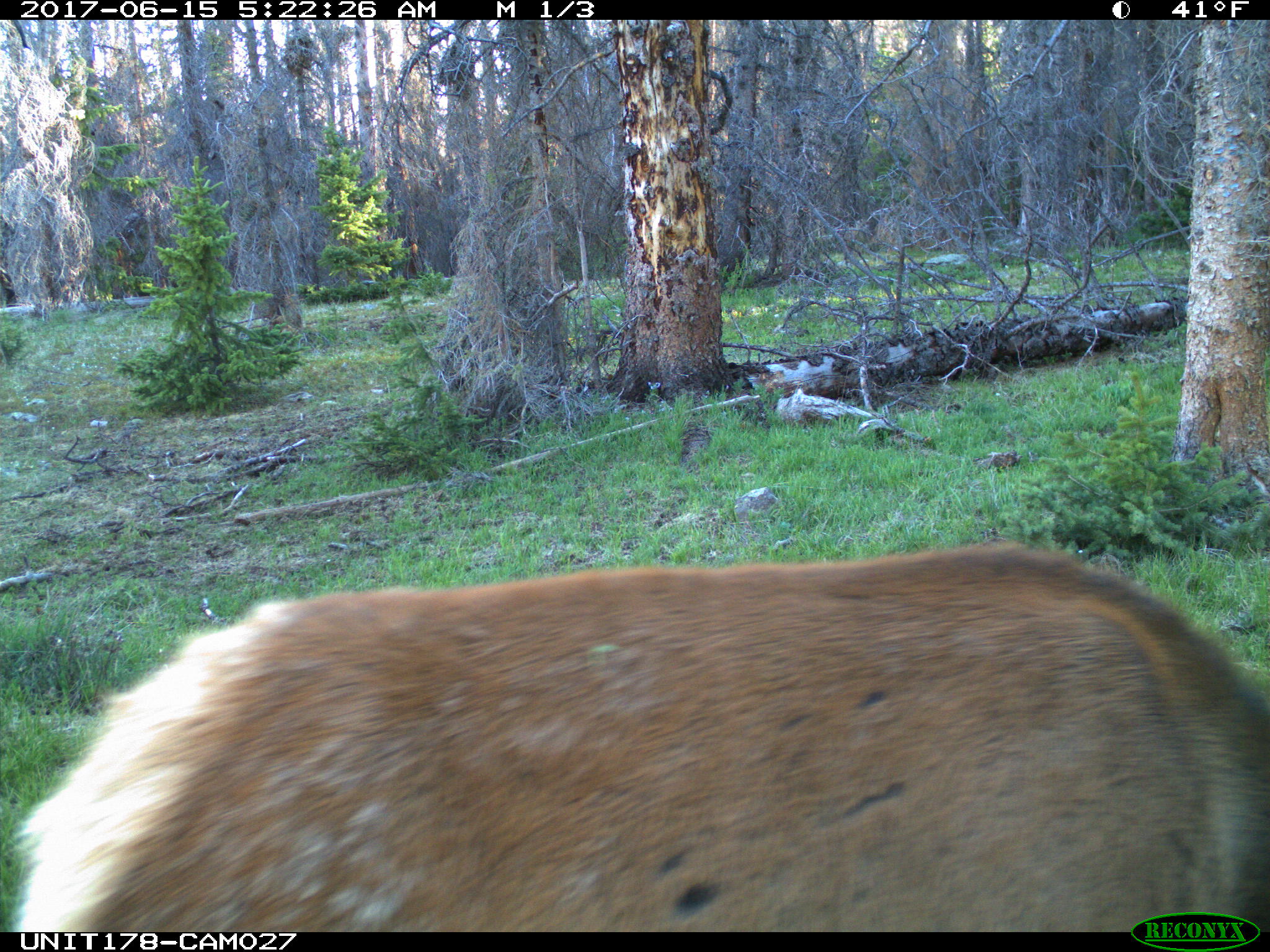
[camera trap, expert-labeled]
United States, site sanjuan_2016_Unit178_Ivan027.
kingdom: Animalia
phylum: Chordata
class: Mammalia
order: Artiodactyla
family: Cervidae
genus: Cervus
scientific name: Cervus elaphus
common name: red deer